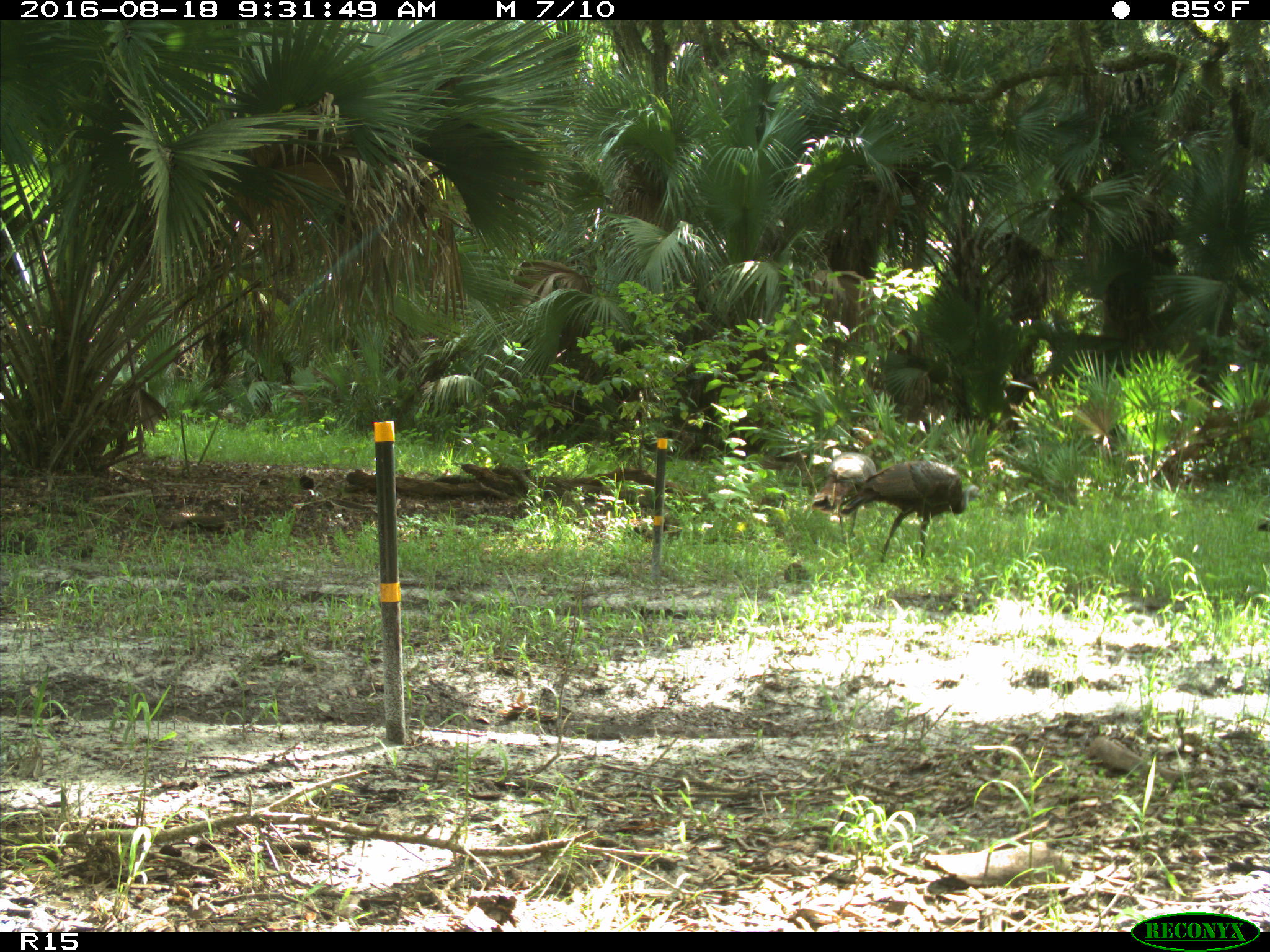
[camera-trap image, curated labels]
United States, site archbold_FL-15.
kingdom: Animalia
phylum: Chordata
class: Aves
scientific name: Aves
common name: birds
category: unidentified bird